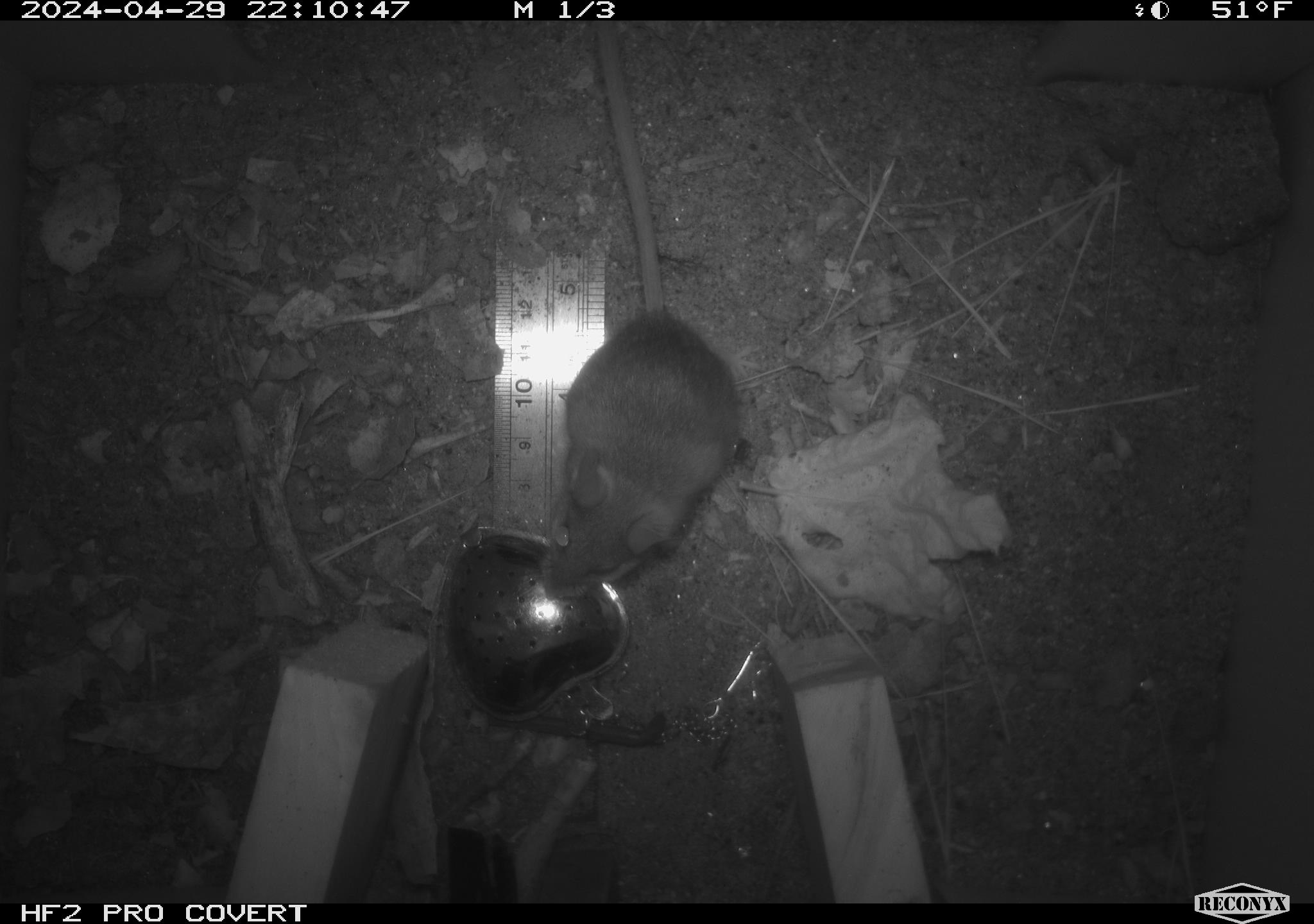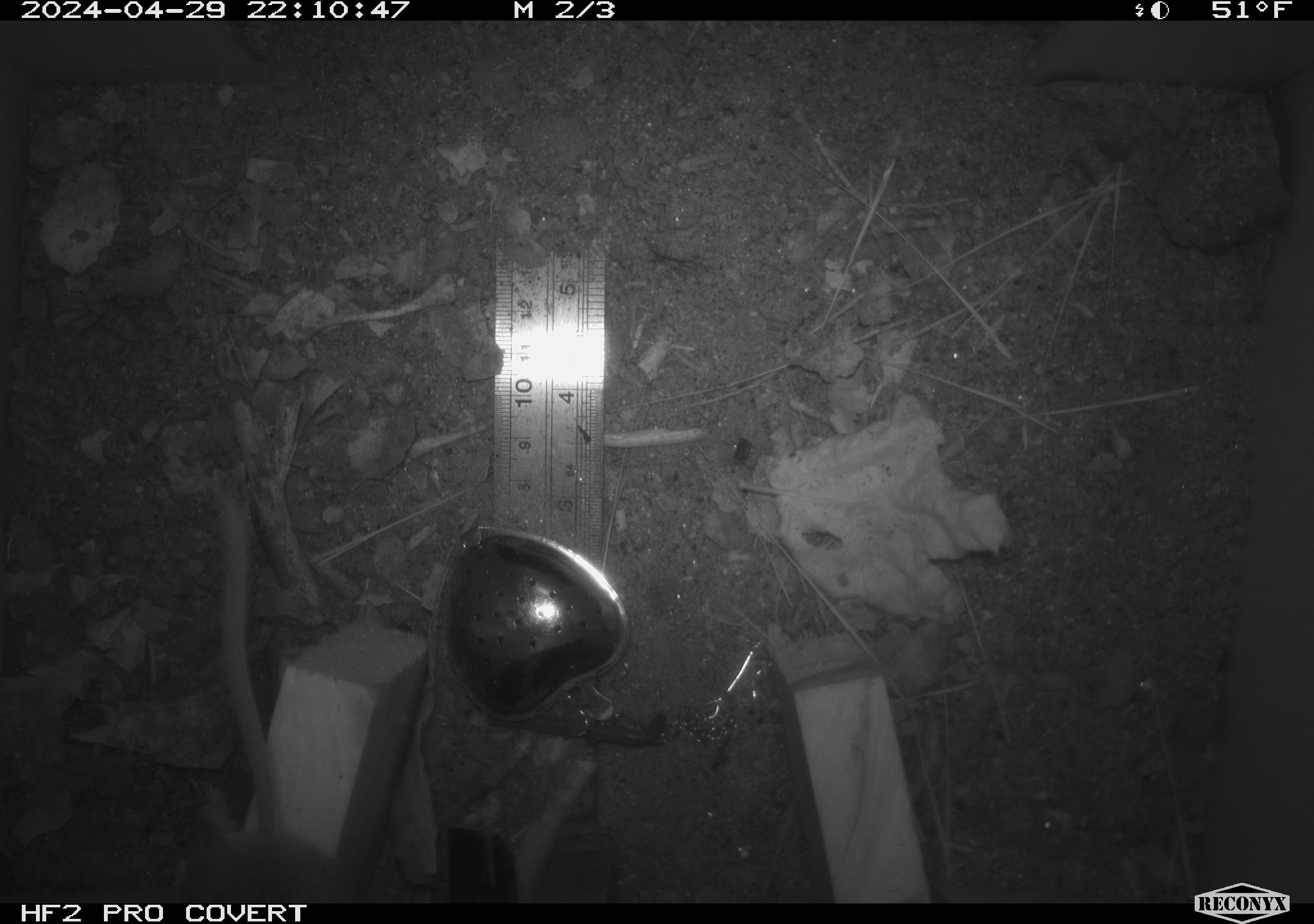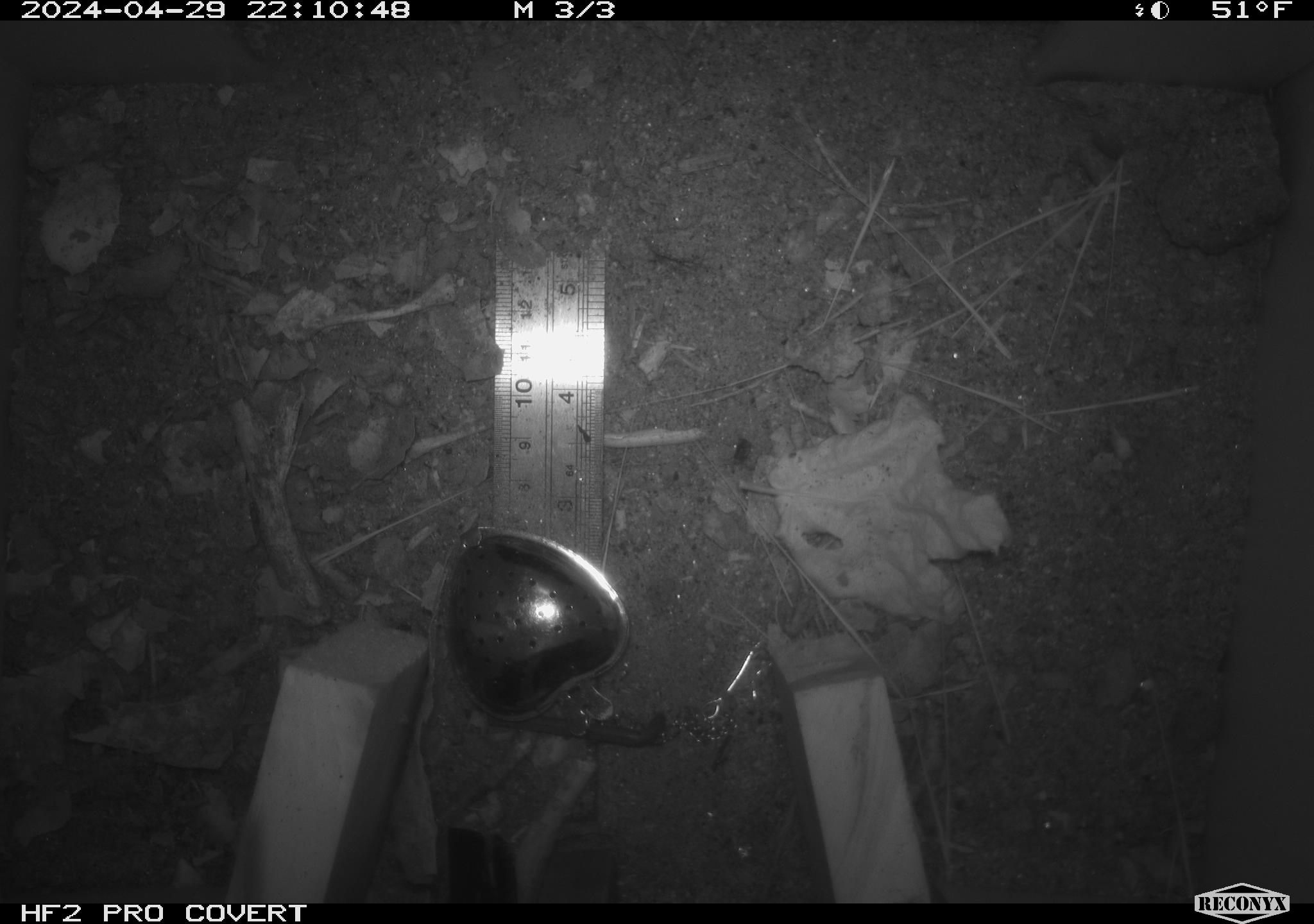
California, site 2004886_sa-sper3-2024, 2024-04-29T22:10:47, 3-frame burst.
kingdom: Animalia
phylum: Chordata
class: Mammalia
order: Rodentia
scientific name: Rodentia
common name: mouse species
Mouse species (Rodentia).